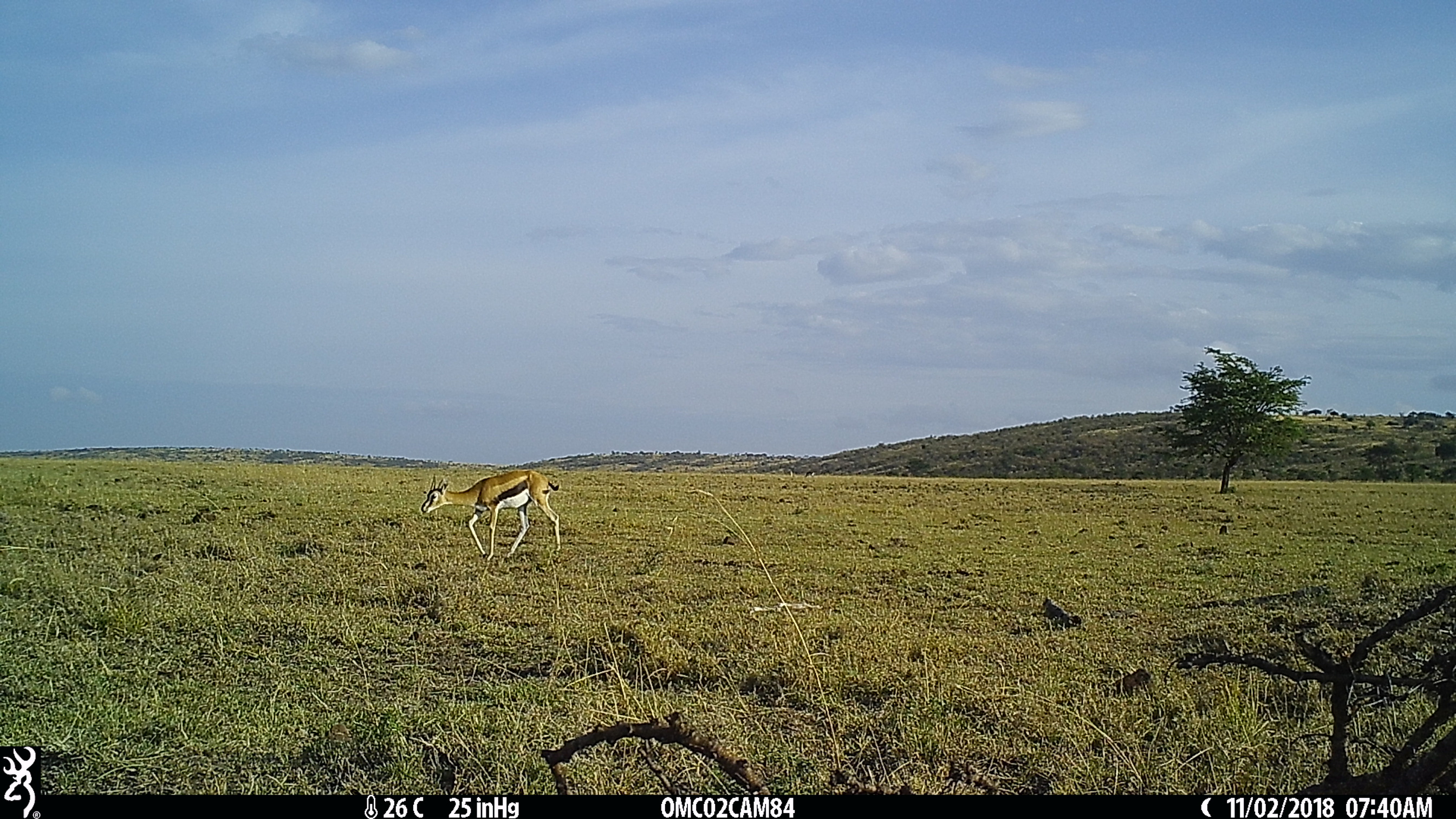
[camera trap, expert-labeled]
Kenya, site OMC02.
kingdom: Animalia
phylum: Chordata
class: Mammalia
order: Artiodactyla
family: Bovidae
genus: Eudorcas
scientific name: Eudorcas thomsonii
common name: thomon's gazelle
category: gazelle thomsons